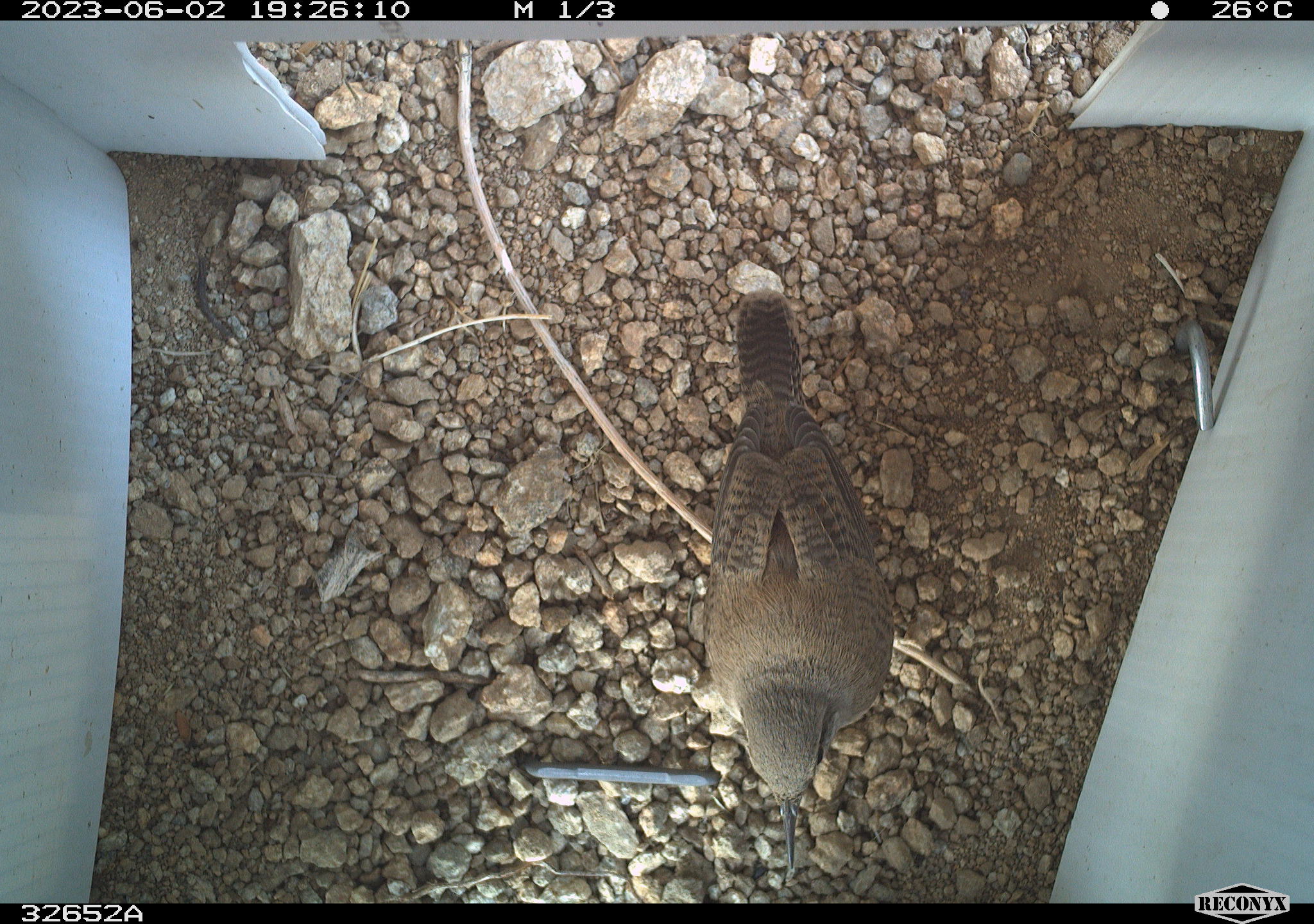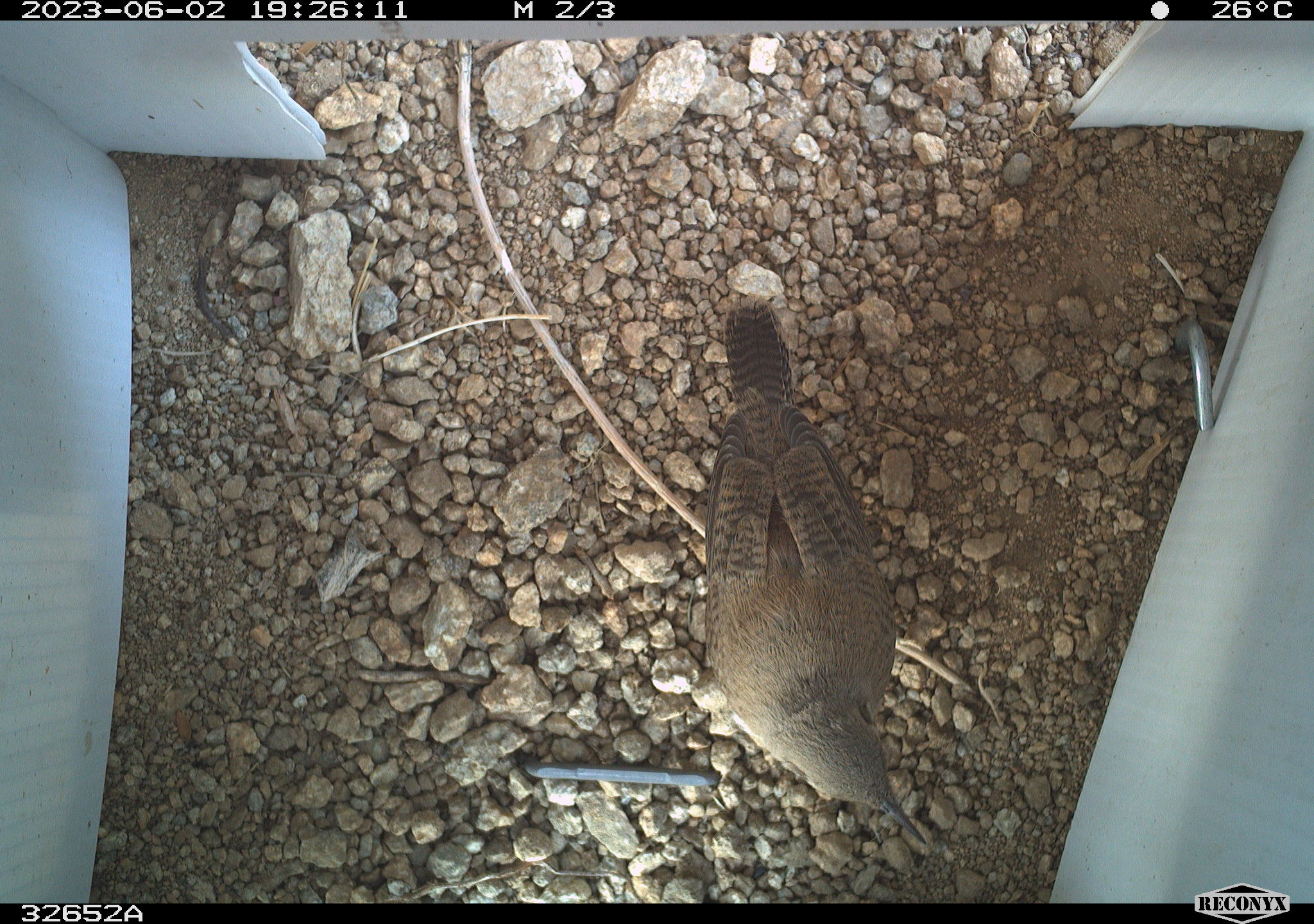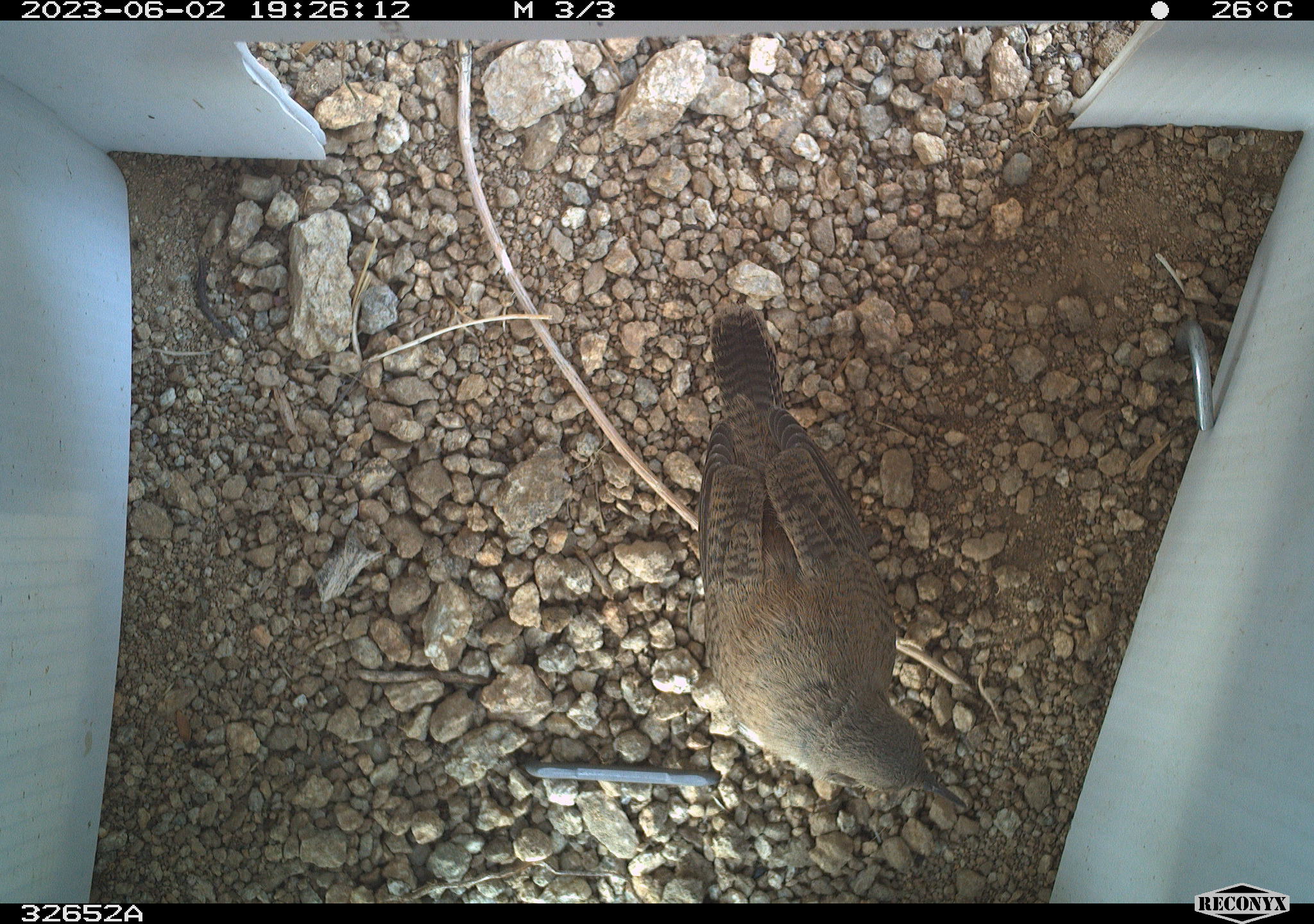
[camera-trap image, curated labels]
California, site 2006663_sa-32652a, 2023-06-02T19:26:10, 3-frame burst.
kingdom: Animalia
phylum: Chordata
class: Aves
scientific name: Aves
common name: bird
Bird (Aves).